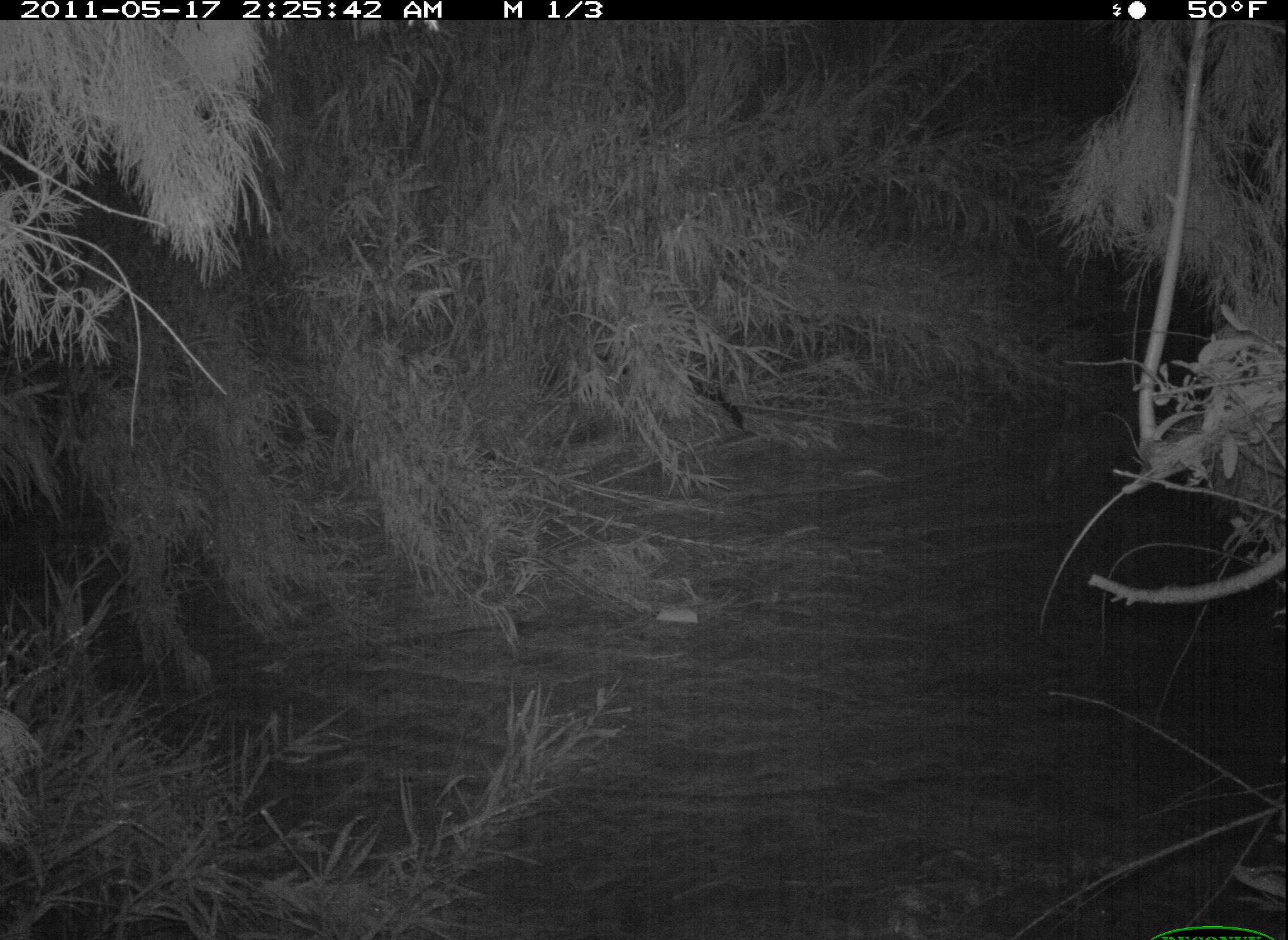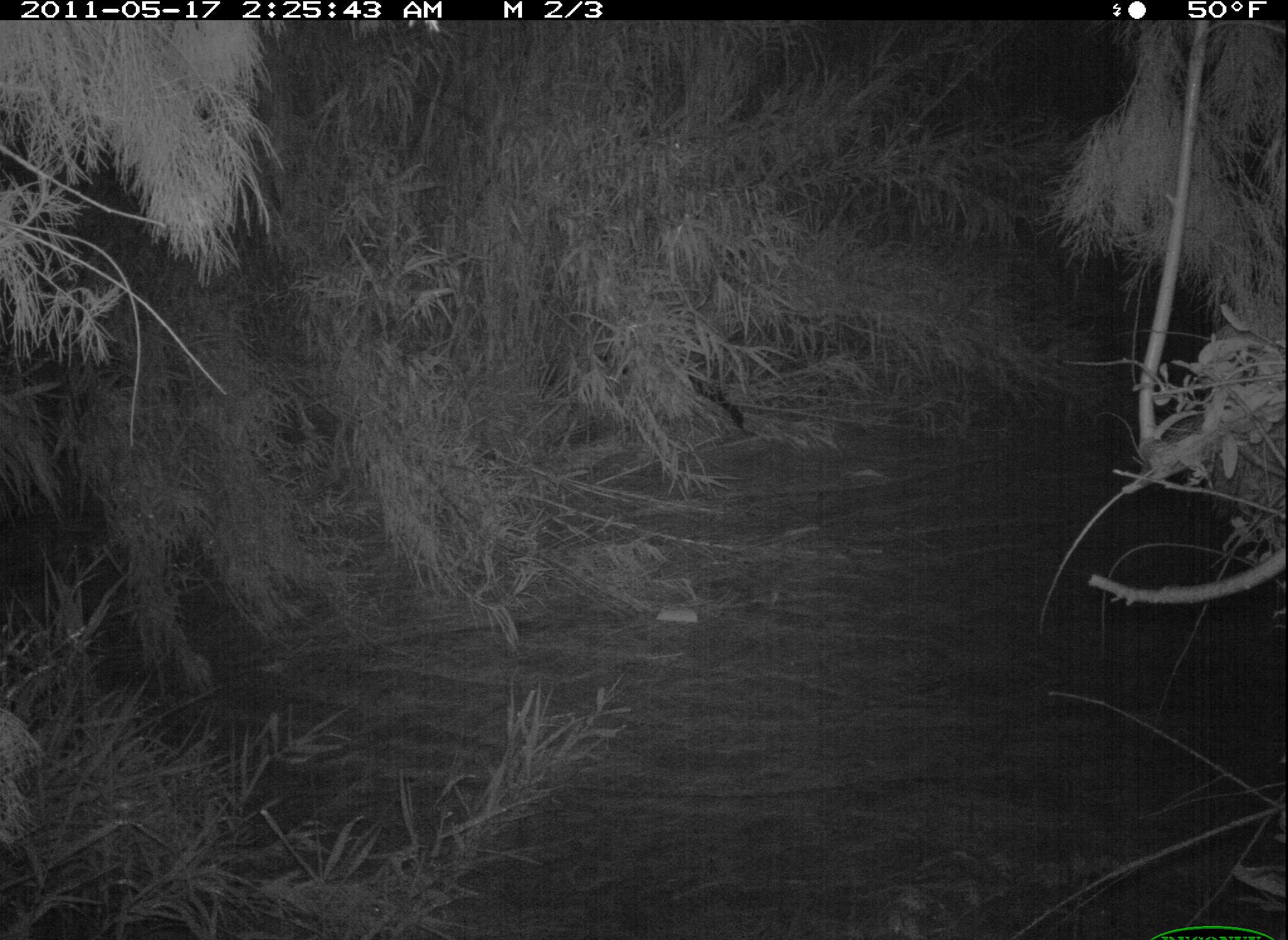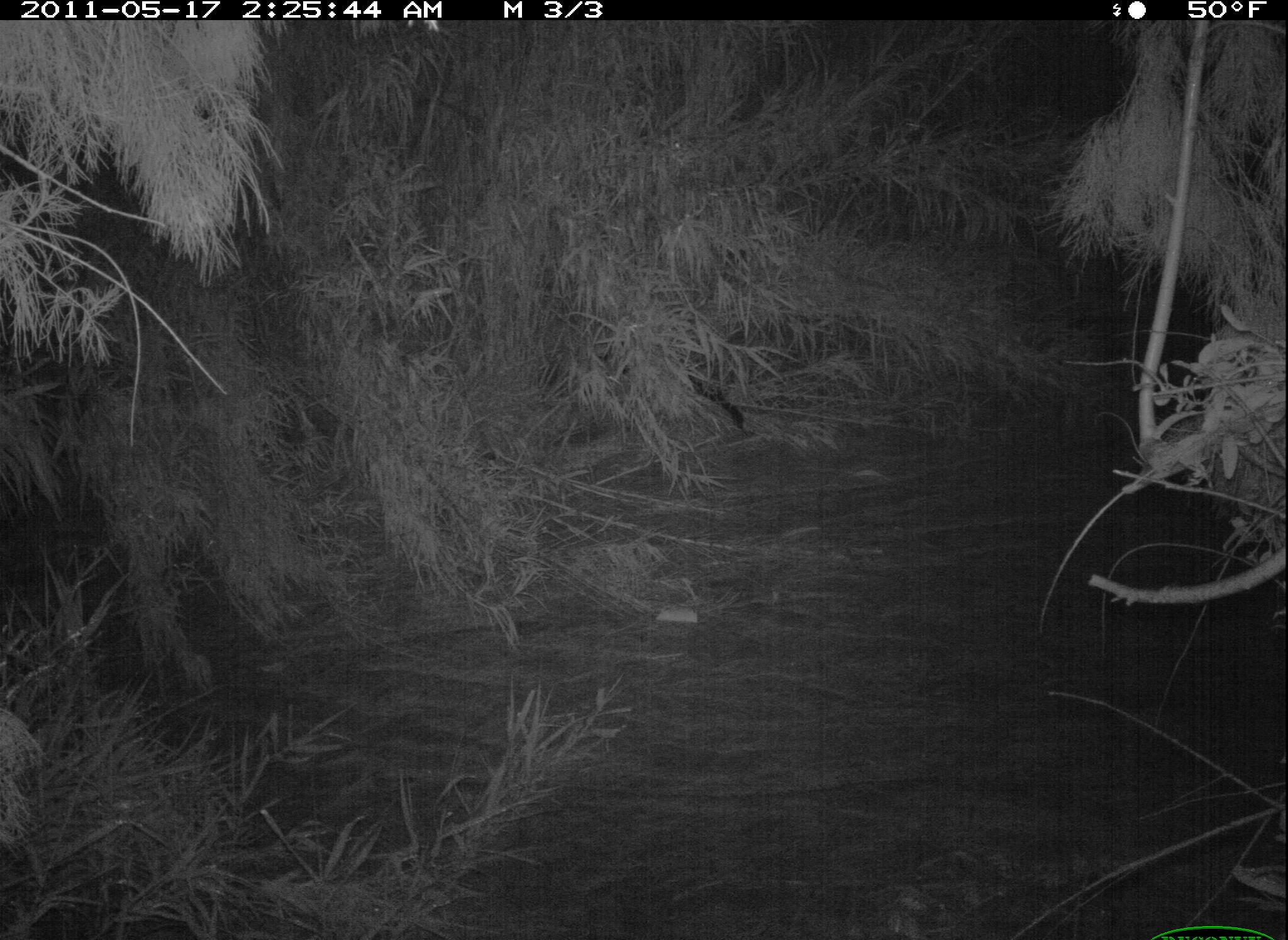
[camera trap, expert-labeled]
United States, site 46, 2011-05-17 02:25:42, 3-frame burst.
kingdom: Animalia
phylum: Chordata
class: Mammalia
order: Carnivora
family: Felidae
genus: Lynx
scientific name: Lynx rufus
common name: bobcat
Bobcat (Lynx rufus).